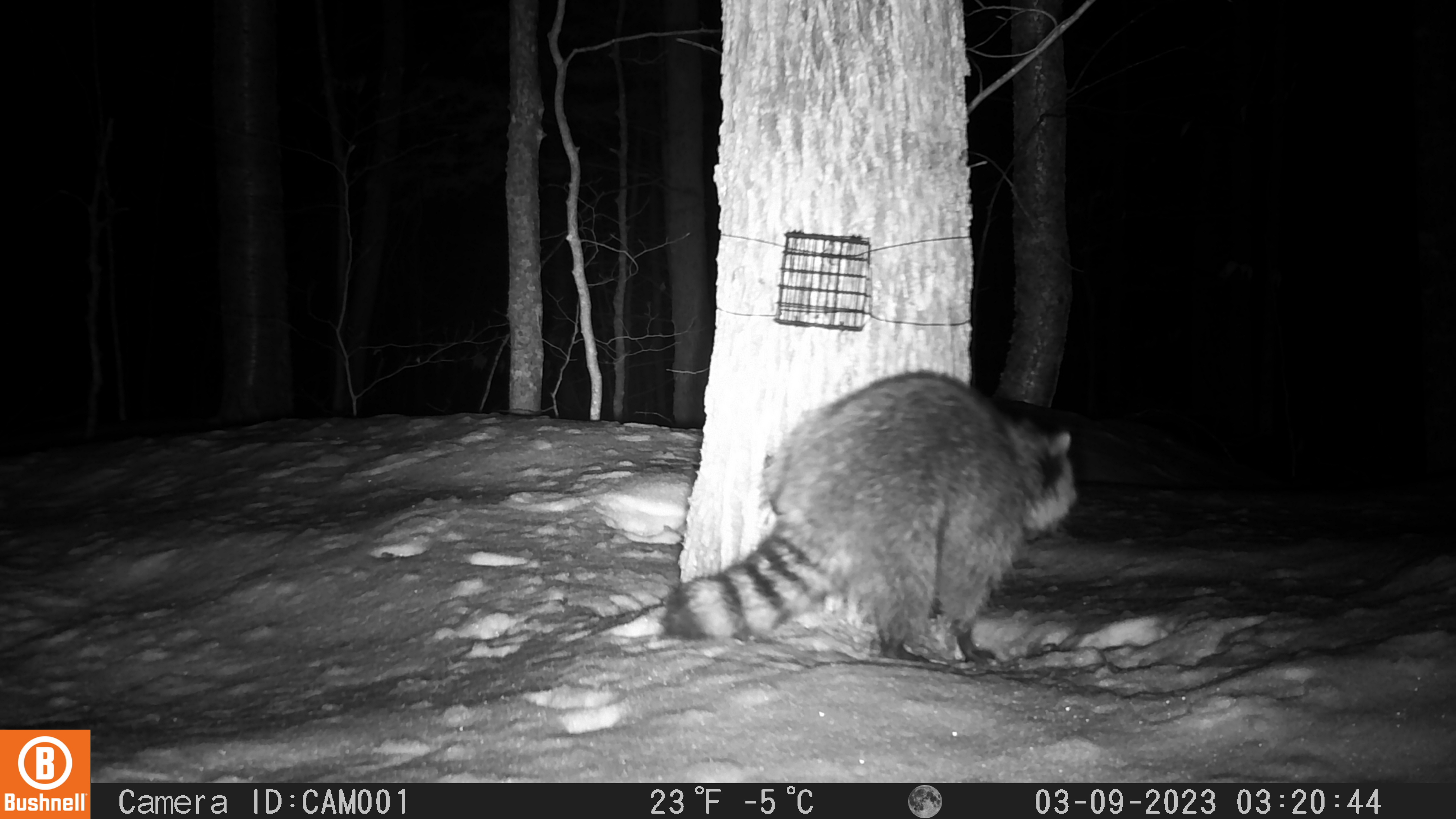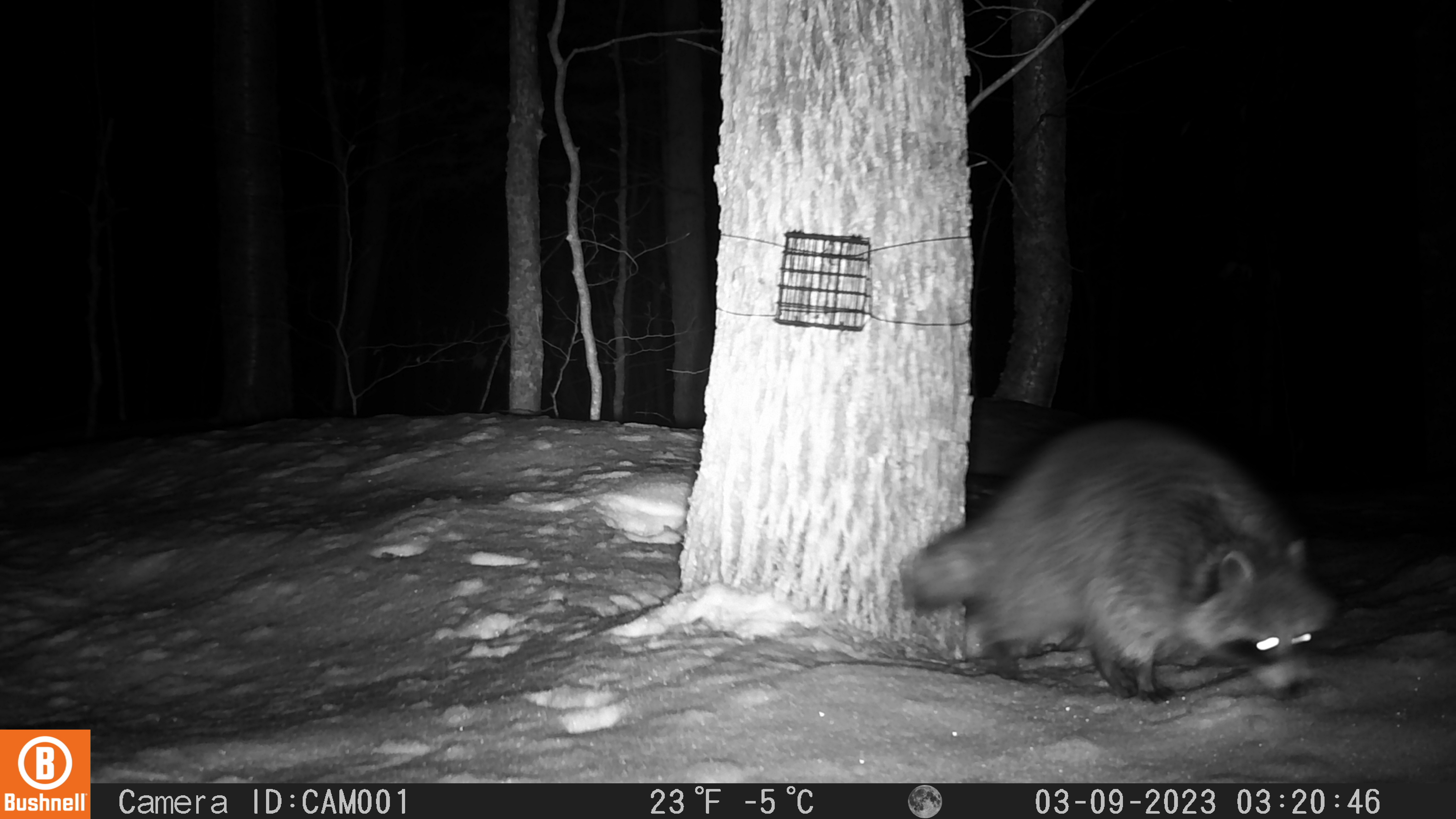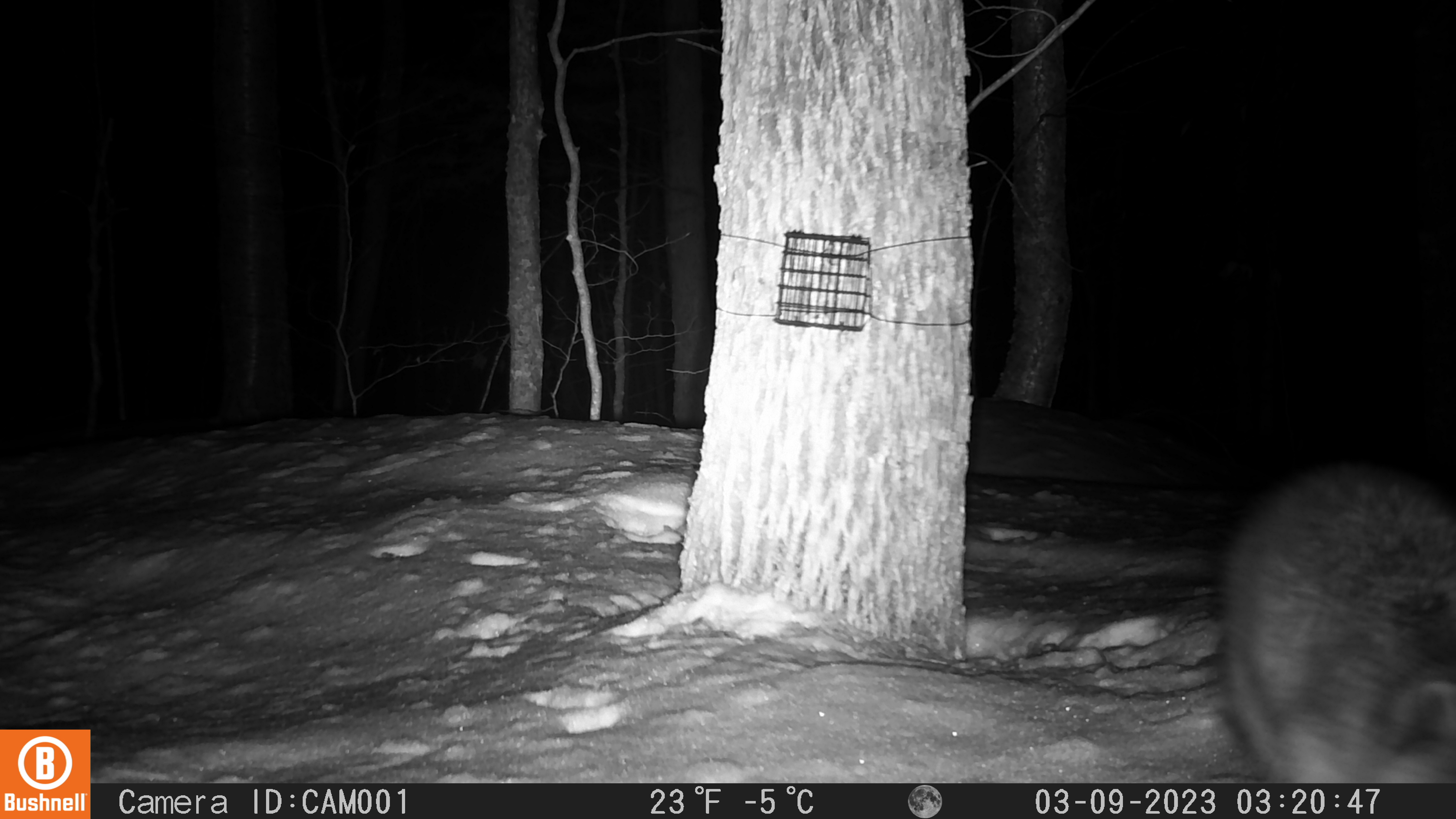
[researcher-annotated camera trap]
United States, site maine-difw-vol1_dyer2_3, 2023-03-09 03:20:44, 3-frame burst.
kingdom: Animalia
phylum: Chordata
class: Mammalia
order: Carnivora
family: Procyonidae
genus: Procyon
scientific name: Procyon lotor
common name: raccoon